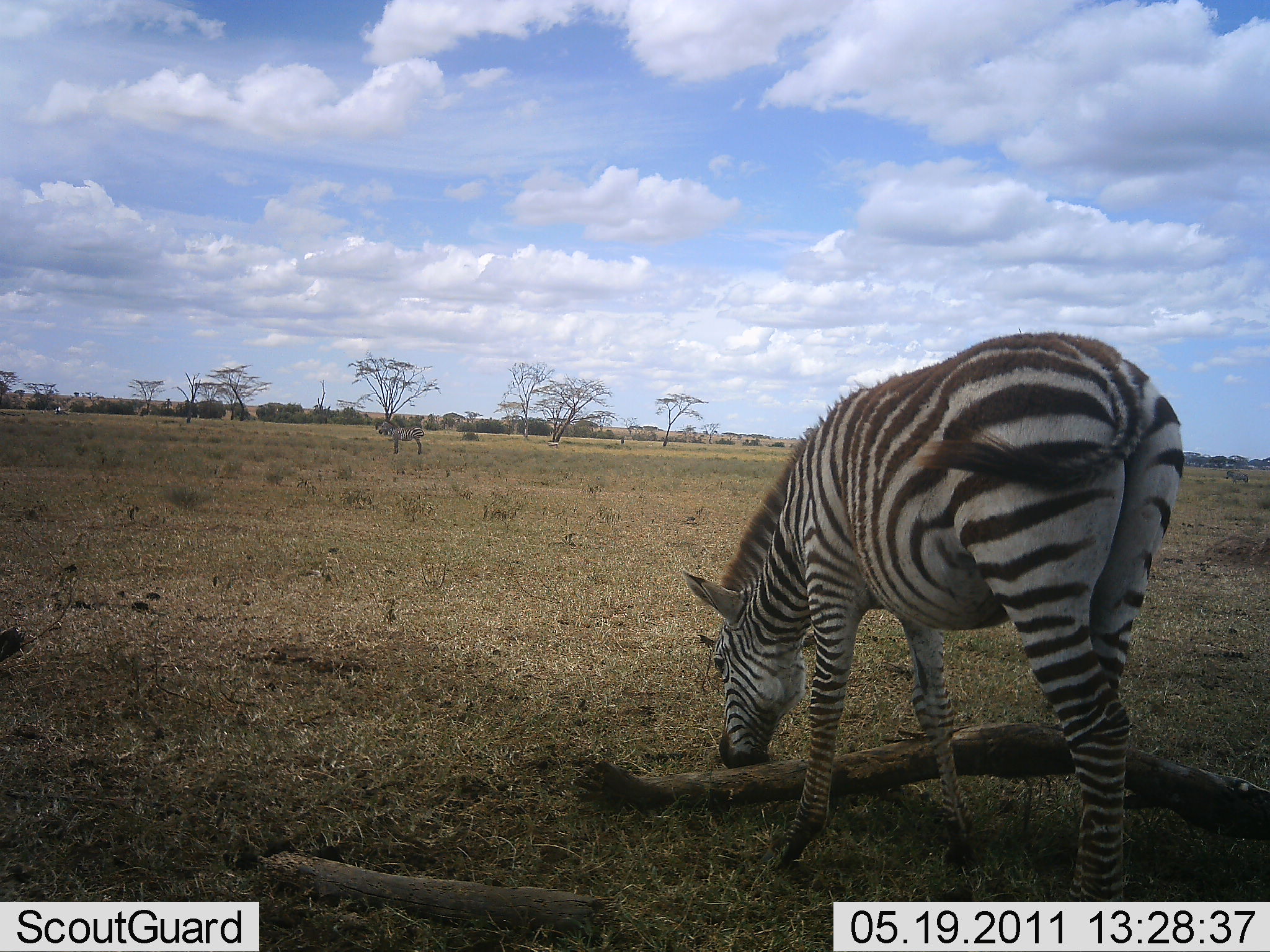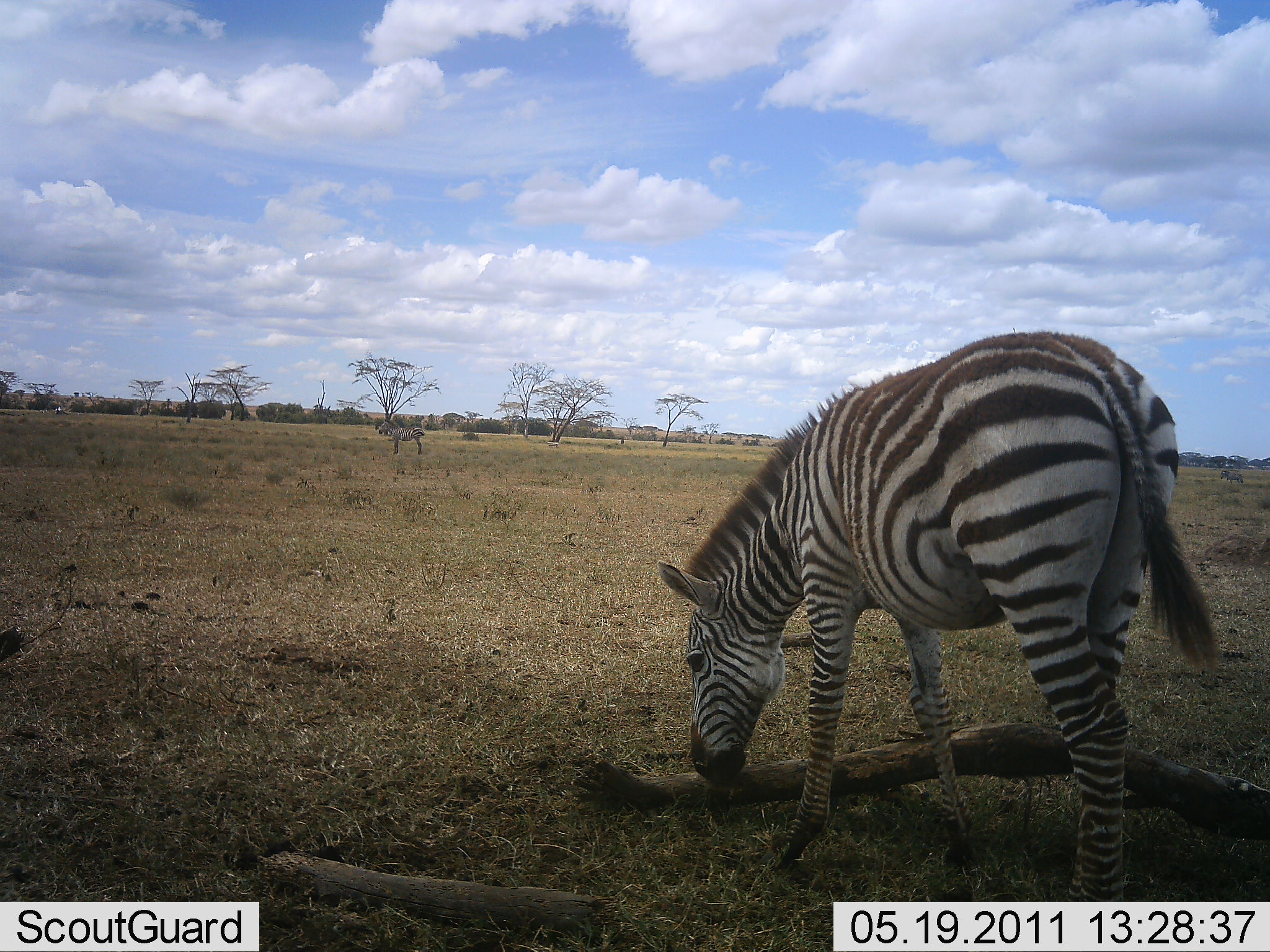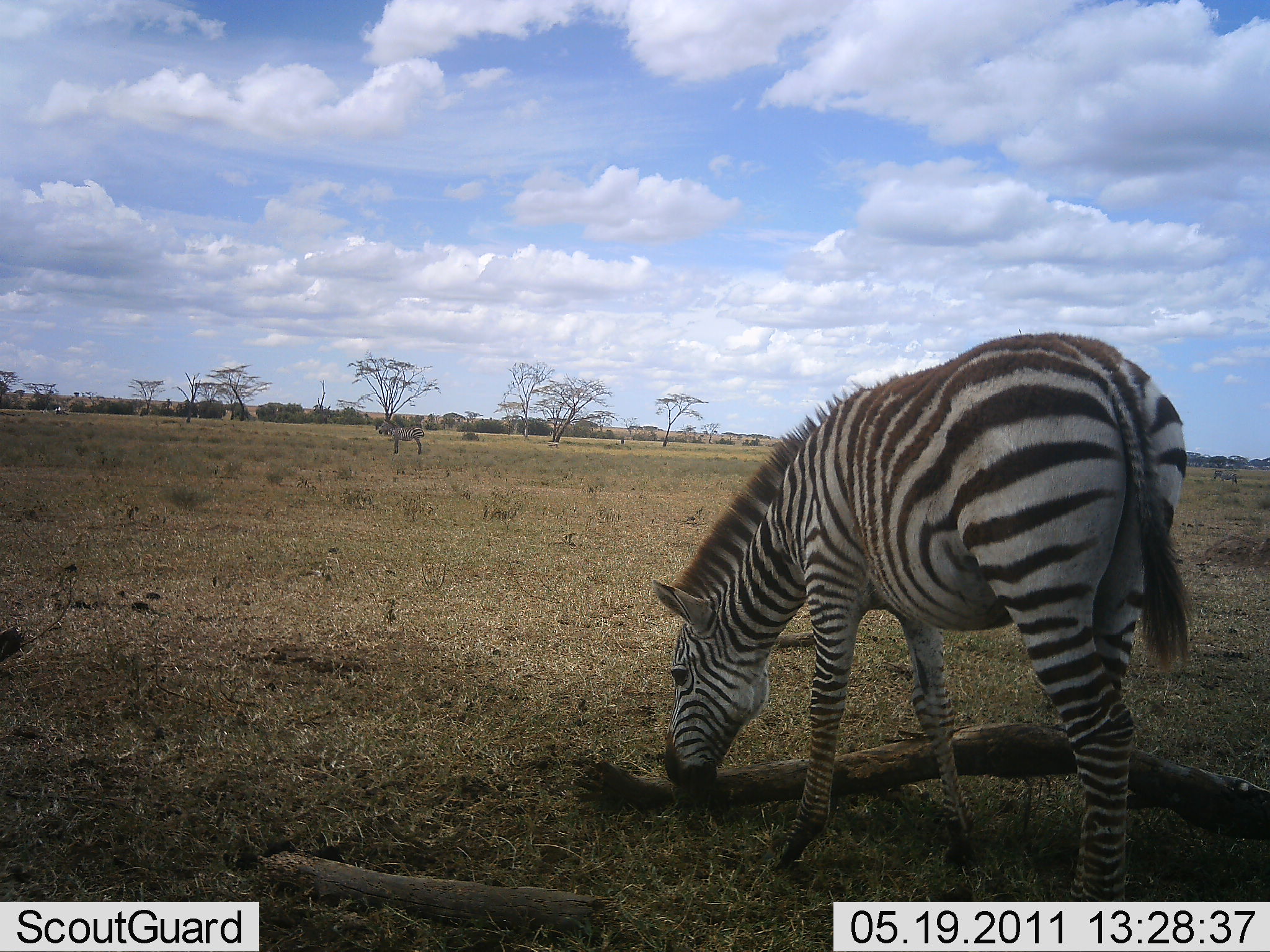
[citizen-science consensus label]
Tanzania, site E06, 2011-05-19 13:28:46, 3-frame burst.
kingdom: Animalia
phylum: Chordata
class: Mammalia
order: Perissodactyla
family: Equidae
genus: Equus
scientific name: Equus quagga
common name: plains zebra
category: zebra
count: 1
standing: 45%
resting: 0%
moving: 9%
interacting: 0%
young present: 0%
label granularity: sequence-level